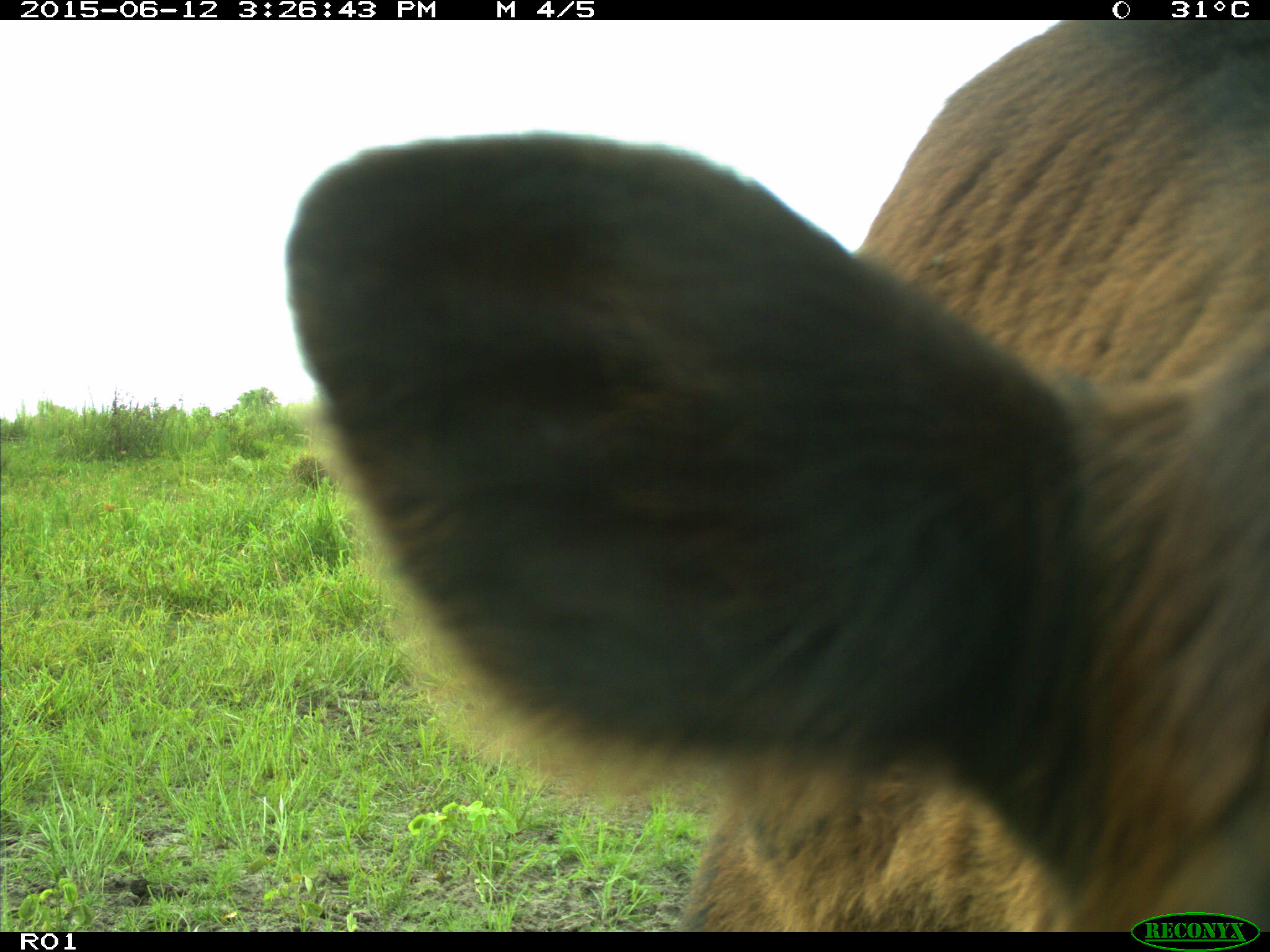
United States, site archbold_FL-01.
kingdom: Animalia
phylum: Chordata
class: Mammalia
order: Artiodactyla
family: Bovidae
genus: Bos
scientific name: Bos taurus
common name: domestic cow